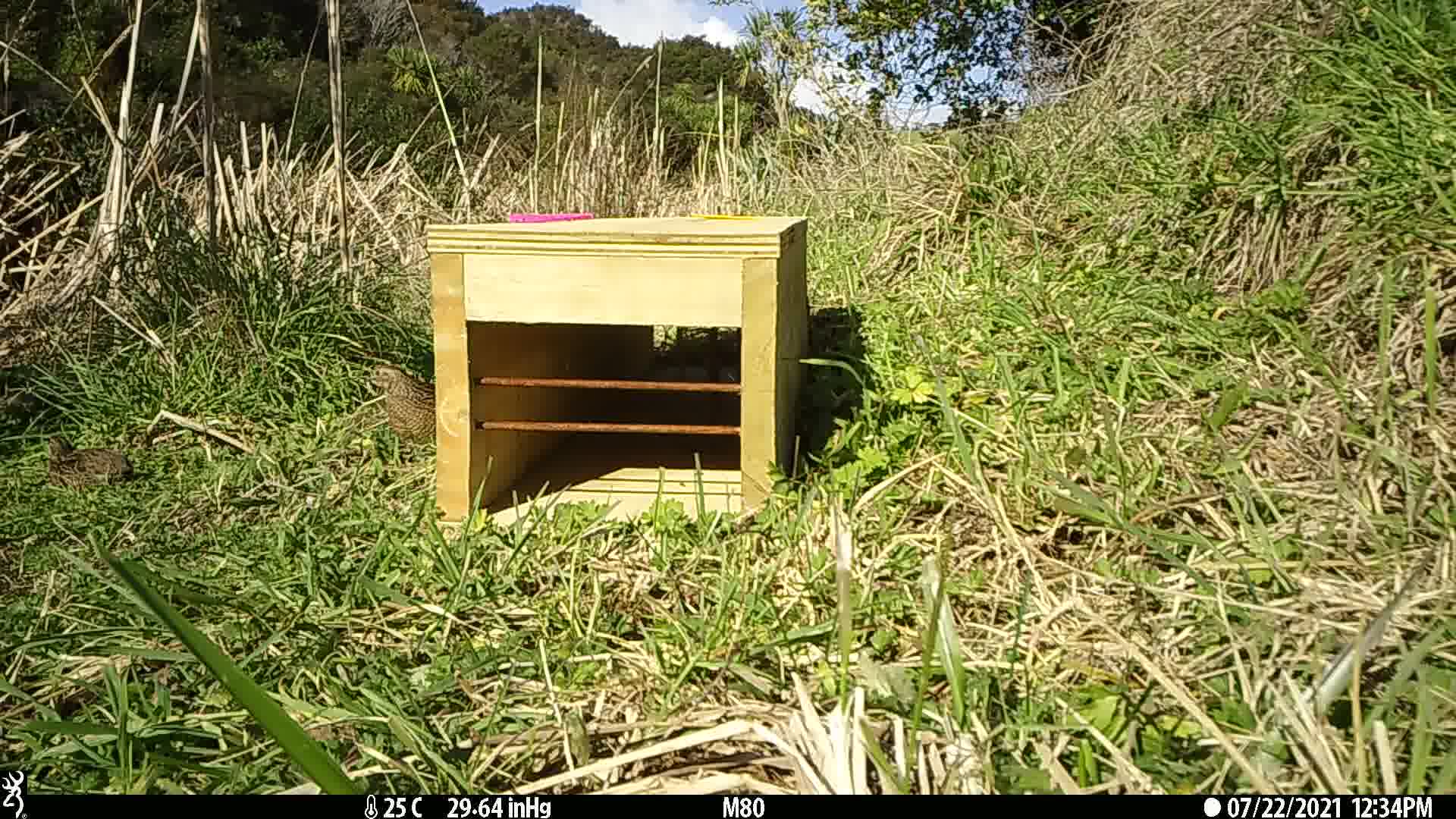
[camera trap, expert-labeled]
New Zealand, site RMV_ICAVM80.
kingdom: Animalia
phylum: Chordata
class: Aves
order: Galliformes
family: Phasianidae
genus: Synoicus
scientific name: Synoicus ypsilophorus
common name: brown quail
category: quail brown